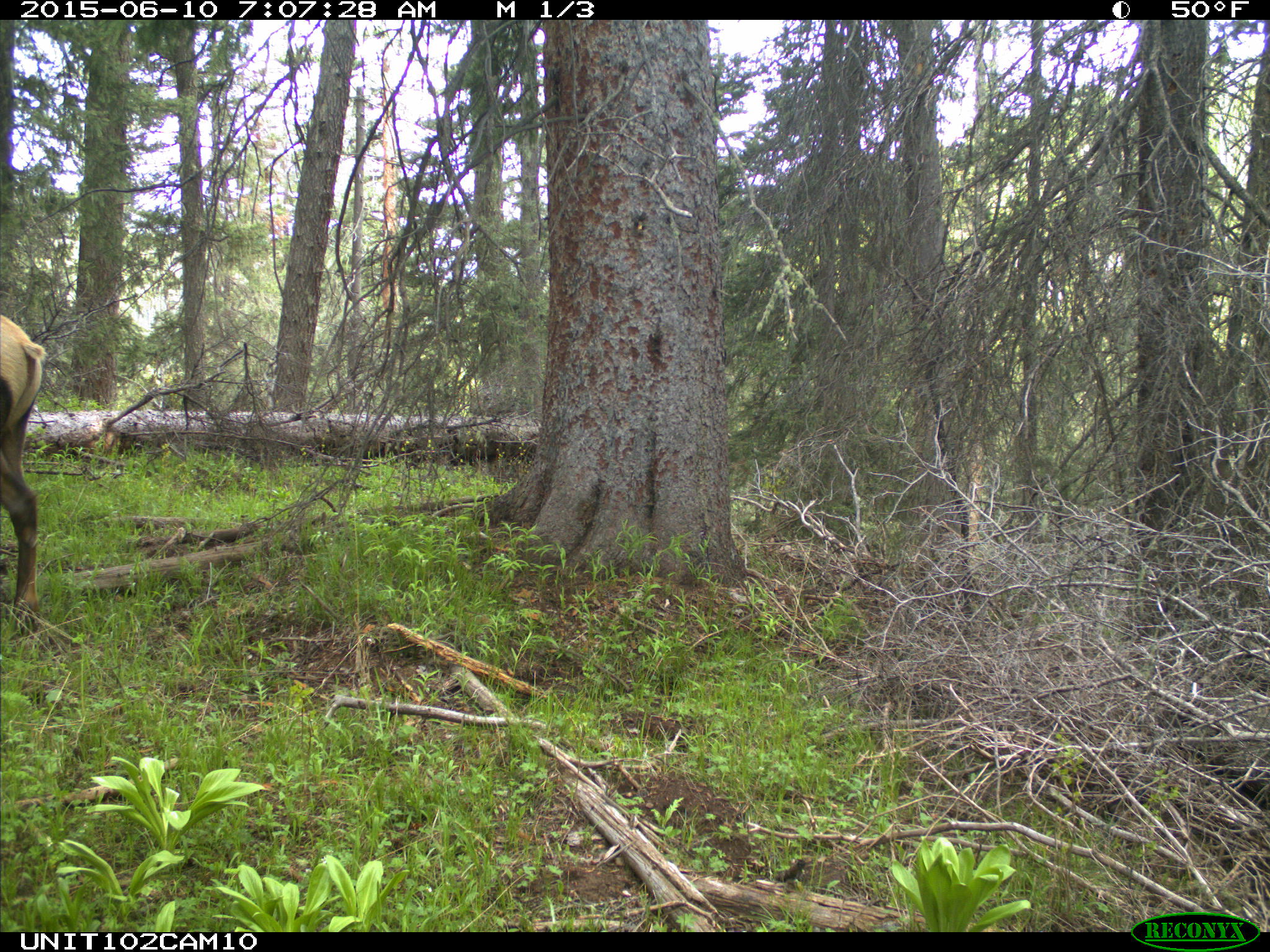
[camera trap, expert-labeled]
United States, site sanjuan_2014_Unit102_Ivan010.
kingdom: Animalia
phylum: Chordata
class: Mammalia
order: Artiodactyla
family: Cervidae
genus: Cervus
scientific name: Cervus elaphus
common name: red deer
Cervus elaphus (red deer).